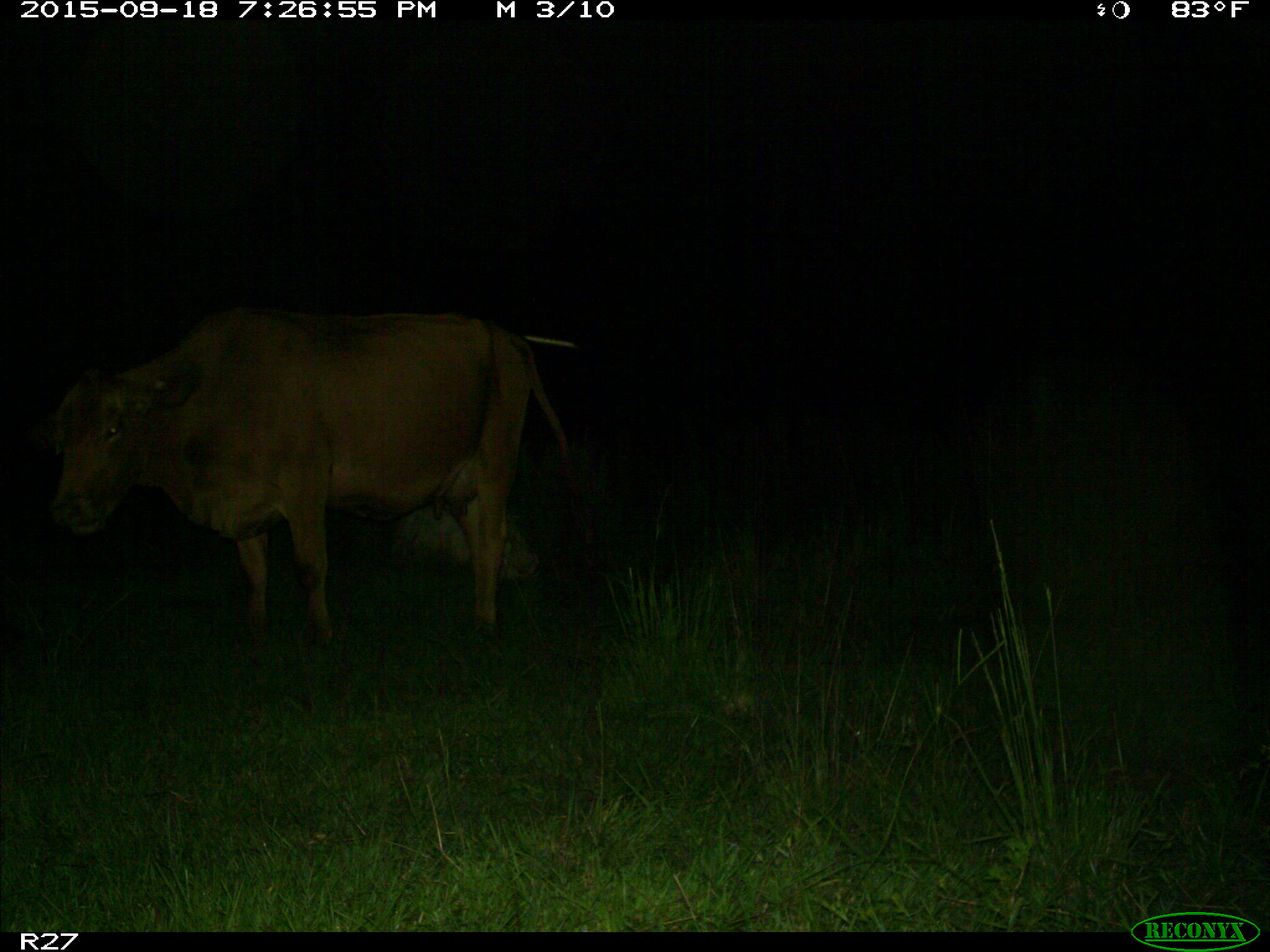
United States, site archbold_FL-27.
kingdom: Animalia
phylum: Chordata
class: Mammalia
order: Artiodactyla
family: Bovidae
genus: Bos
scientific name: Bos taurus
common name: domestic cow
Bos taurus (domestic cow).